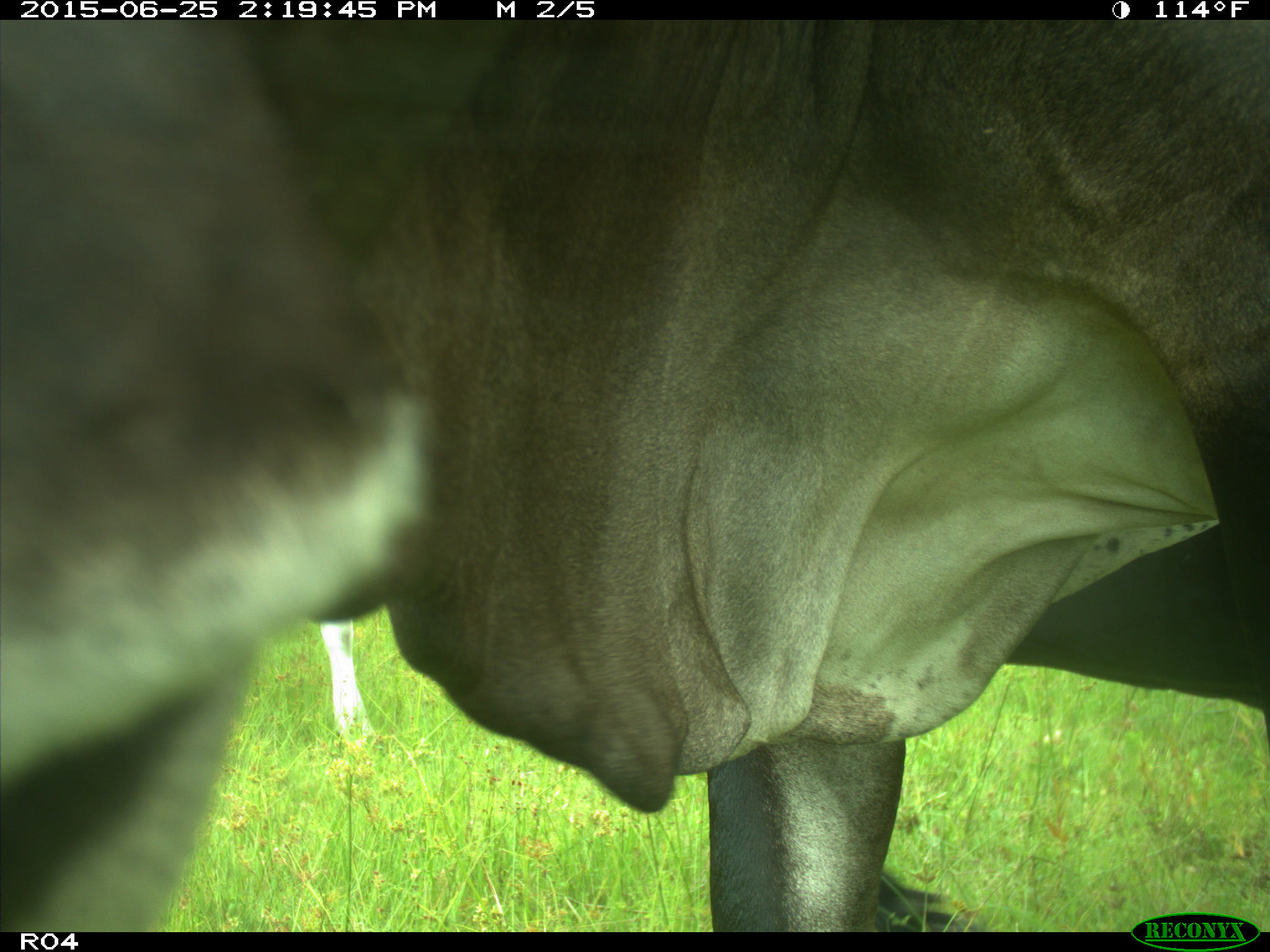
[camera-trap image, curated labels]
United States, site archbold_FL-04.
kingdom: Animalia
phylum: Chordata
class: Mammalia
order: Artiodactyla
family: Bovidae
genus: Bos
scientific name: Bos taurus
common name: domestic cow